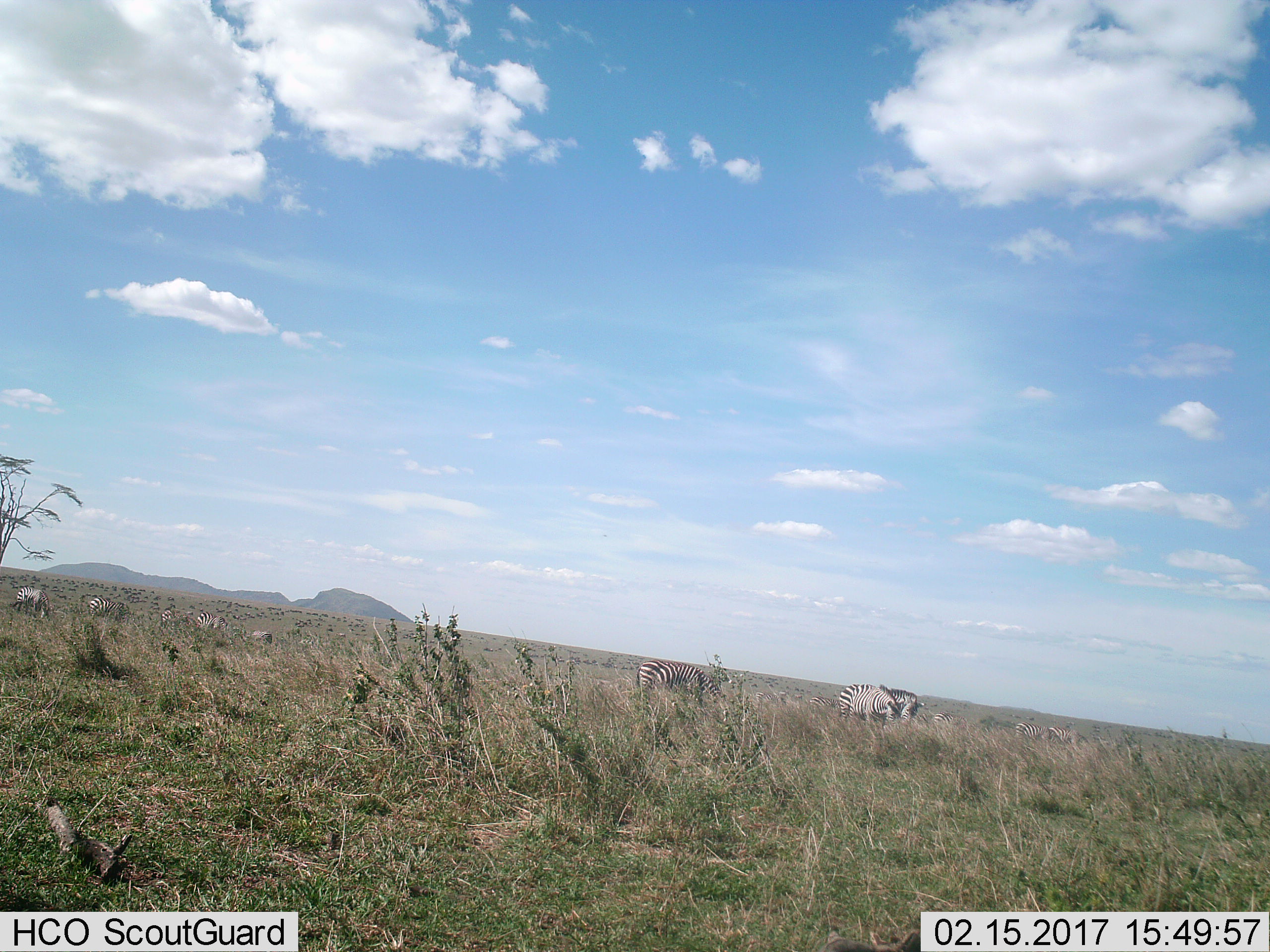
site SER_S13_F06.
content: unidentified animal